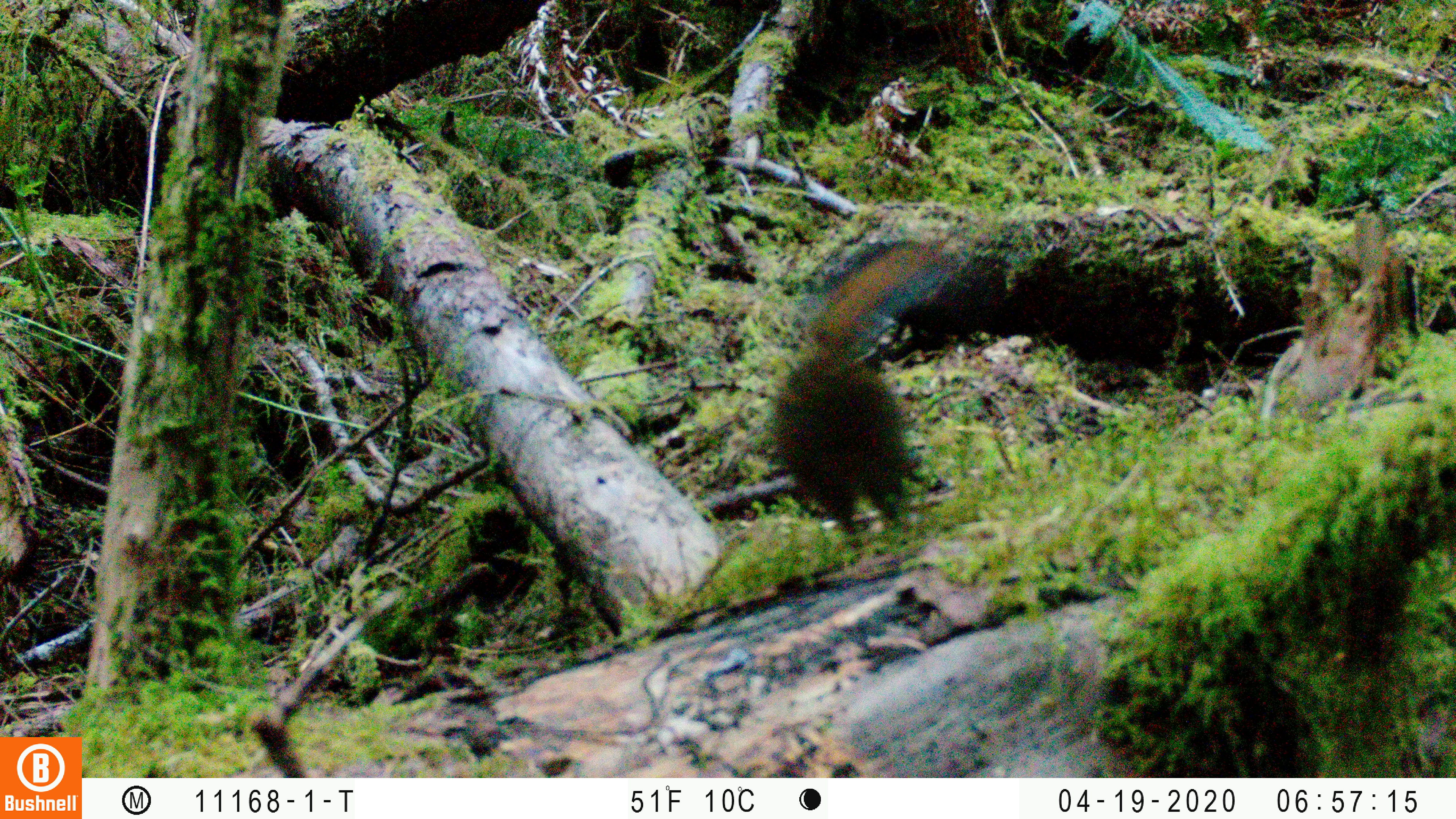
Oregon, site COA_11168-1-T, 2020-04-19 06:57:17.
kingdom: Animalia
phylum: Chordata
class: Mammalia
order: Rodentia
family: Sciuridae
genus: Neotamias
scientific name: Neotamias townsendii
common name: townsend's chipmunk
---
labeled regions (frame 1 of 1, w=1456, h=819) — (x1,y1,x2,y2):
townsend's chipmunk: (761,220,963,562)